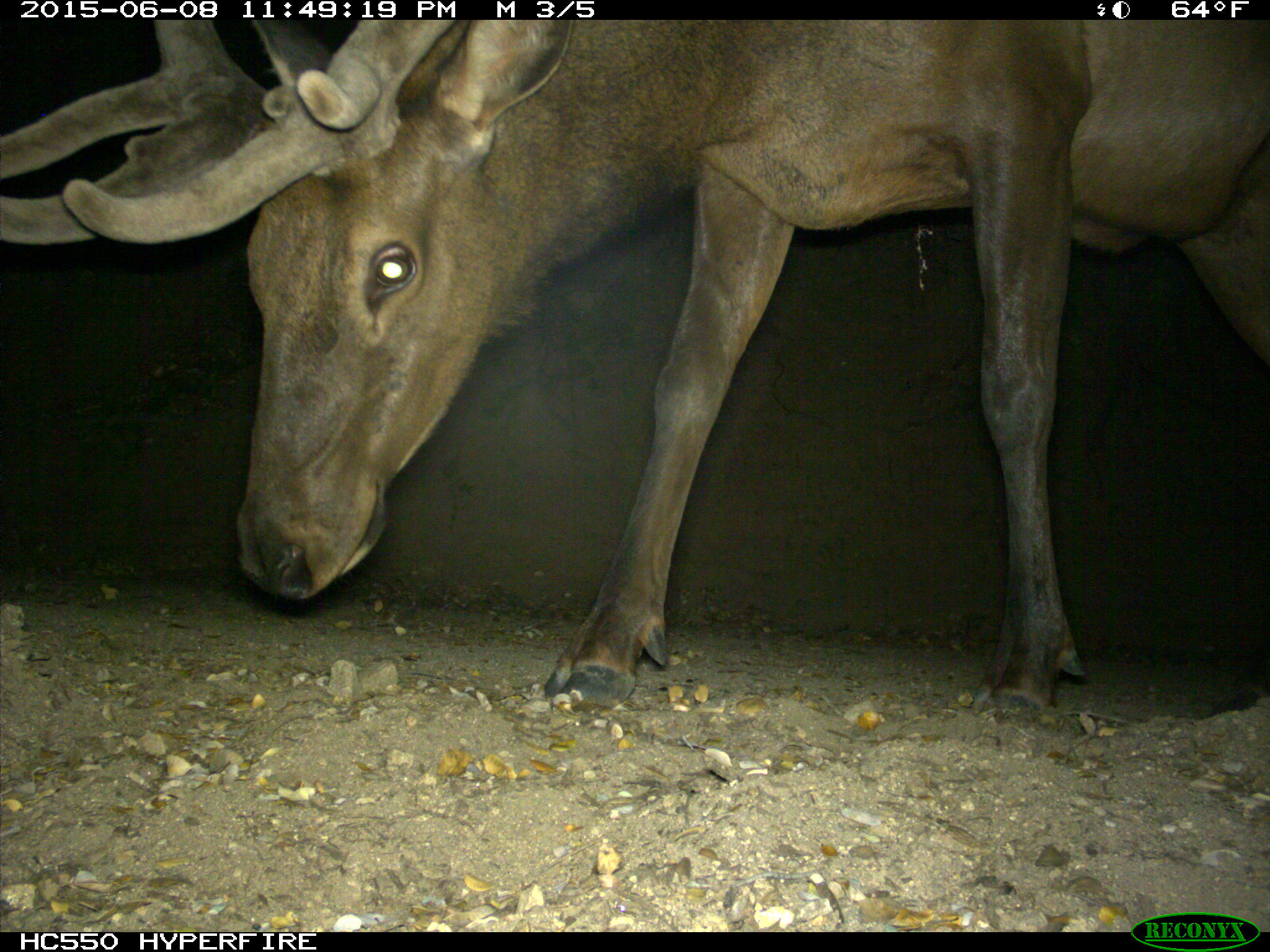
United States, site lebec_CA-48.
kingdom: Animalia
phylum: Chordata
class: Mammalia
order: Artiodactyla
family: Cervidae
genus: Cervus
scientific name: Cervus canadensis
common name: elk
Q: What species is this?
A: Cervus canadensis (elk).